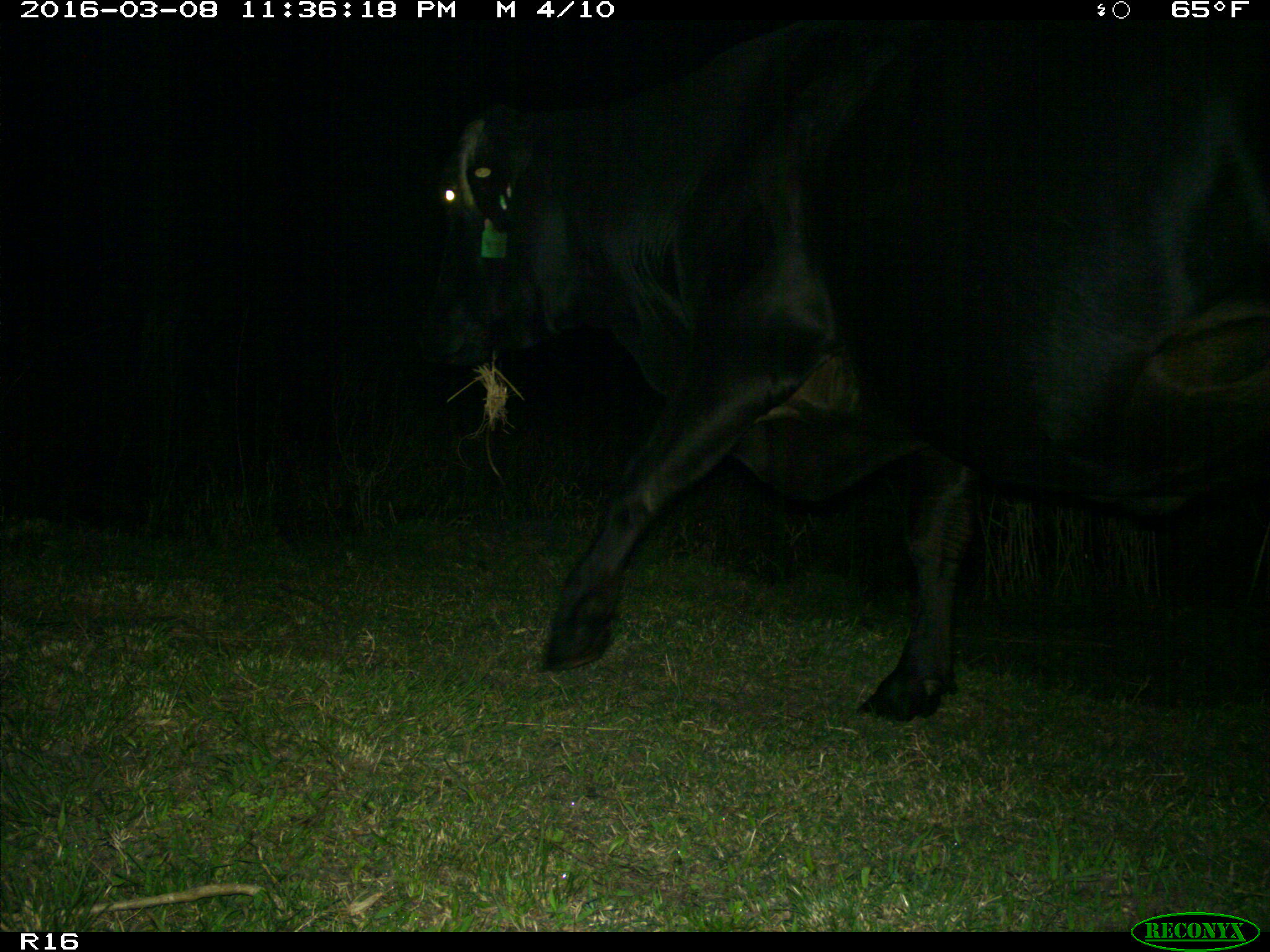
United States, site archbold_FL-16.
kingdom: Animalia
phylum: Chordata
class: Mammalia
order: Artiodactyla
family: Bovidae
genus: Bos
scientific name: Bos taurus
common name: domestic cow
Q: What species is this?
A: Bos taurus (domestic cow).